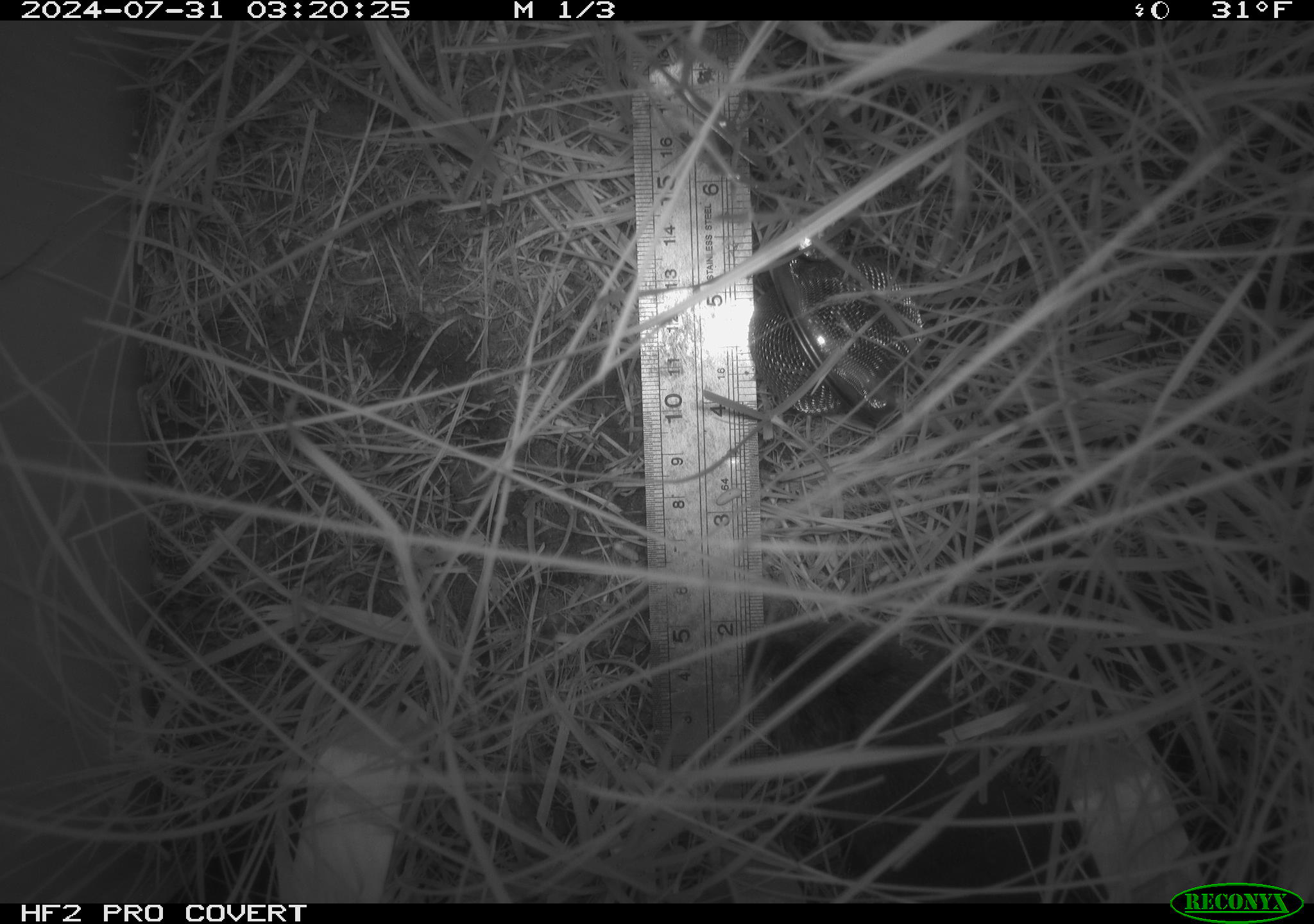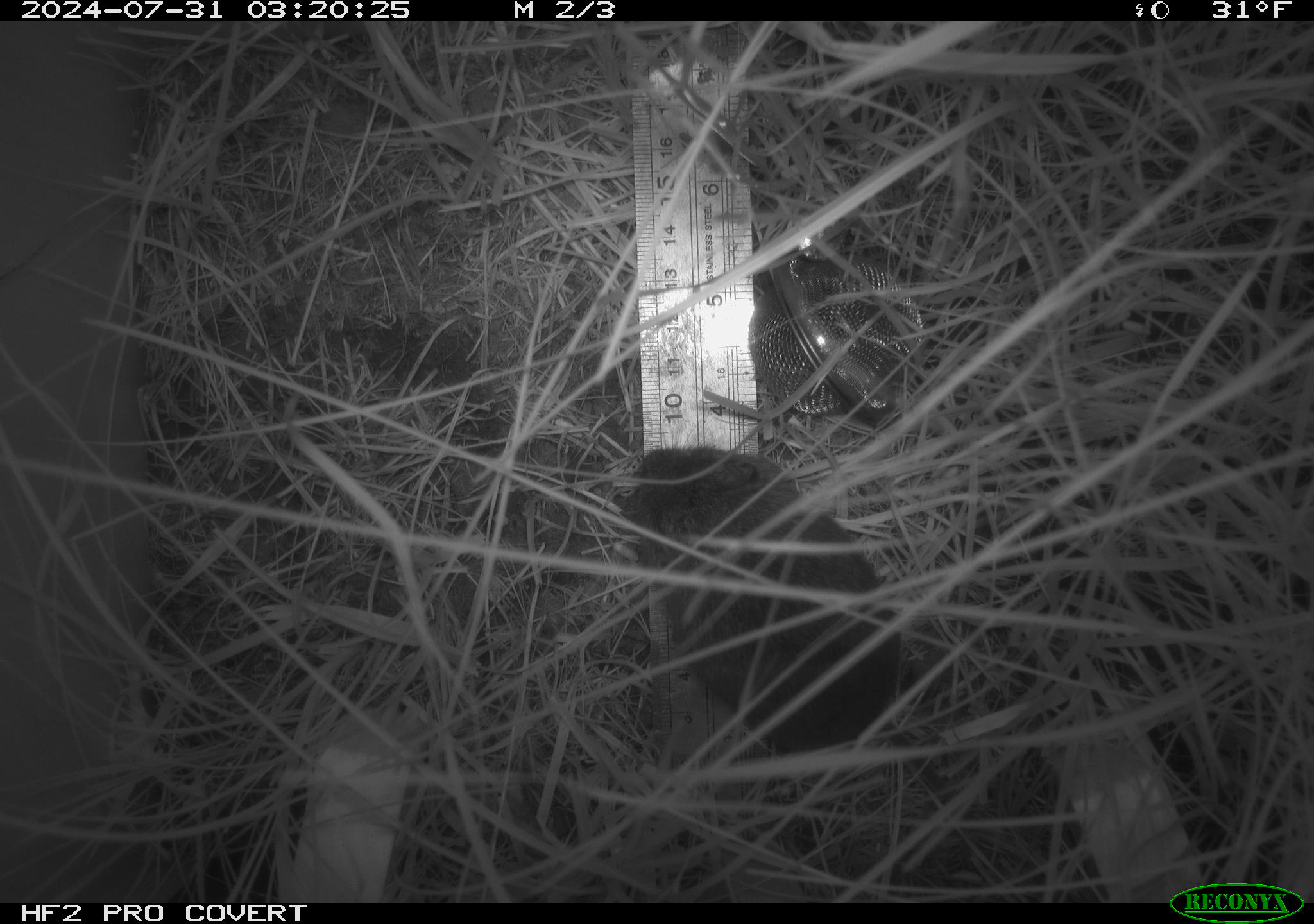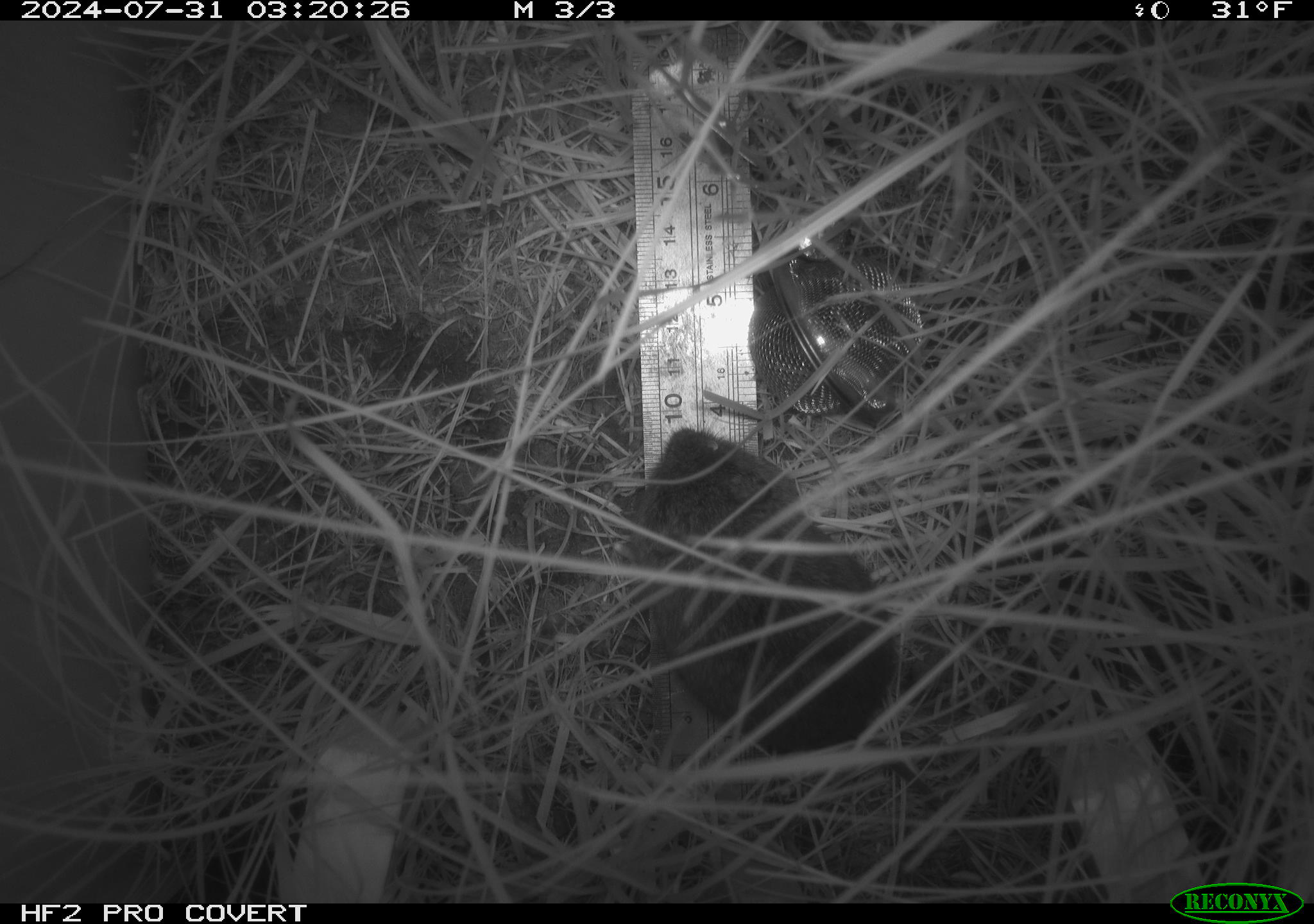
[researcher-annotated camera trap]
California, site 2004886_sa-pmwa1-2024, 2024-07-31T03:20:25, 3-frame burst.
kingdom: Animalia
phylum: Chordata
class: Mammalia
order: Rodentia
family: Cricetidae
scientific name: Arvicolinae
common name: voles, lemmings, and muskrats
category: arvicolinae subfamily